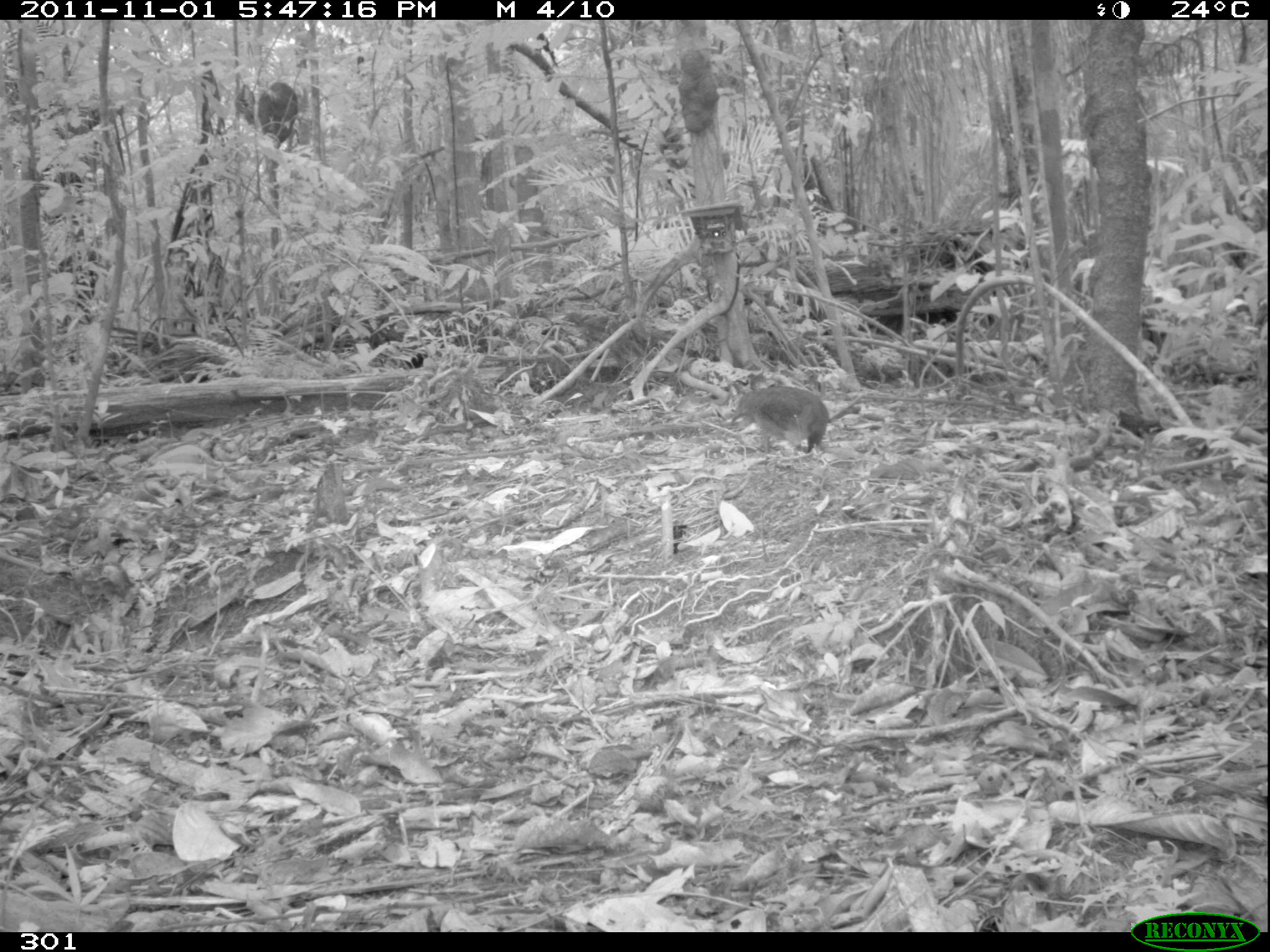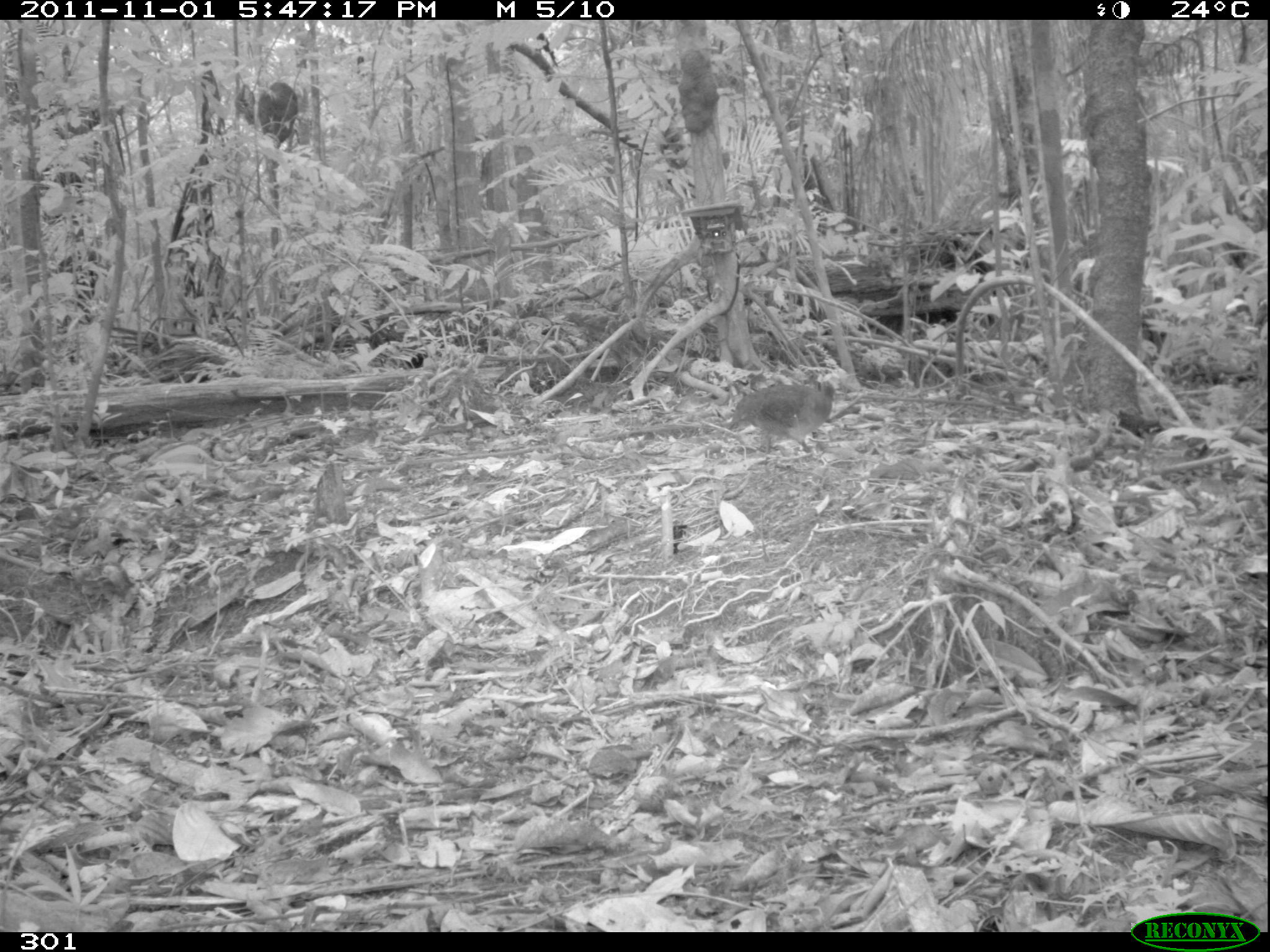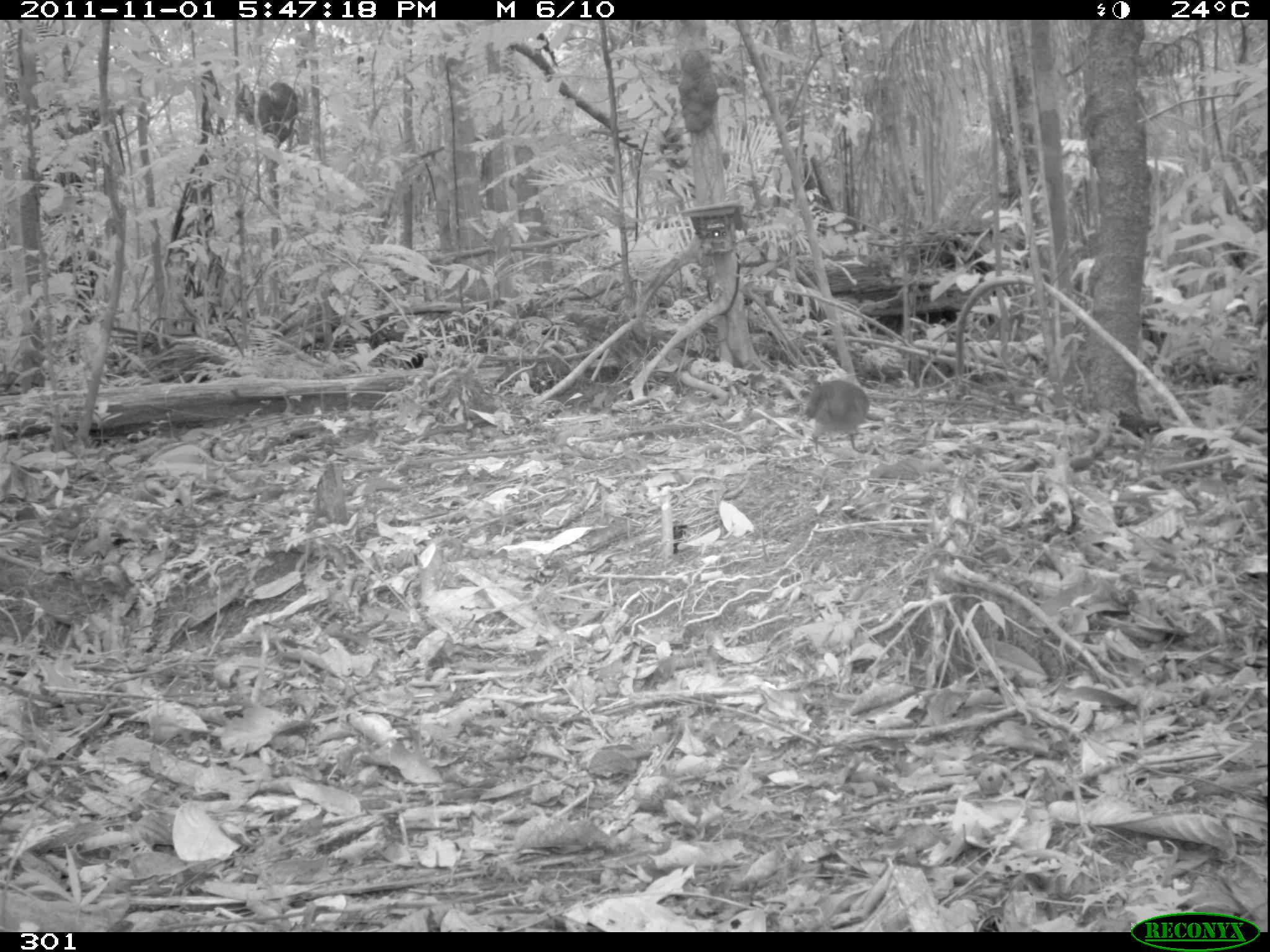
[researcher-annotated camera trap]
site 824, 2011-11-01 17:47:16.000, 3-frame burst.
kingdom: Animalia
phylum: Chordata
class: Aves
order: Tinamiformes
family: Tinamidae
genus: Tinamus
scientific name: Tinamus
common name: tinamus tinamous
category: tinamus sp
Tinamus sp (tinamus tinamous) (Tinamus).